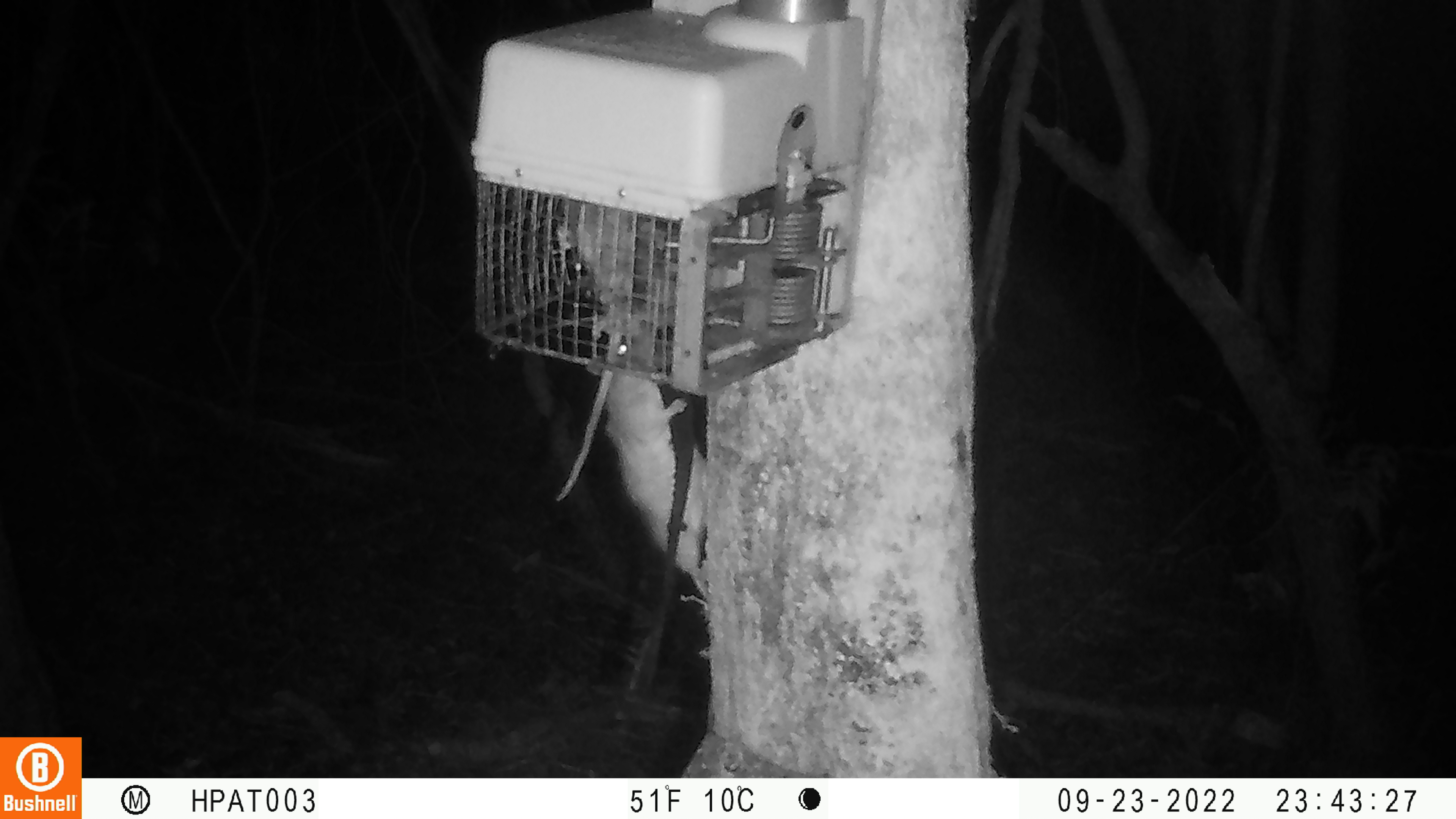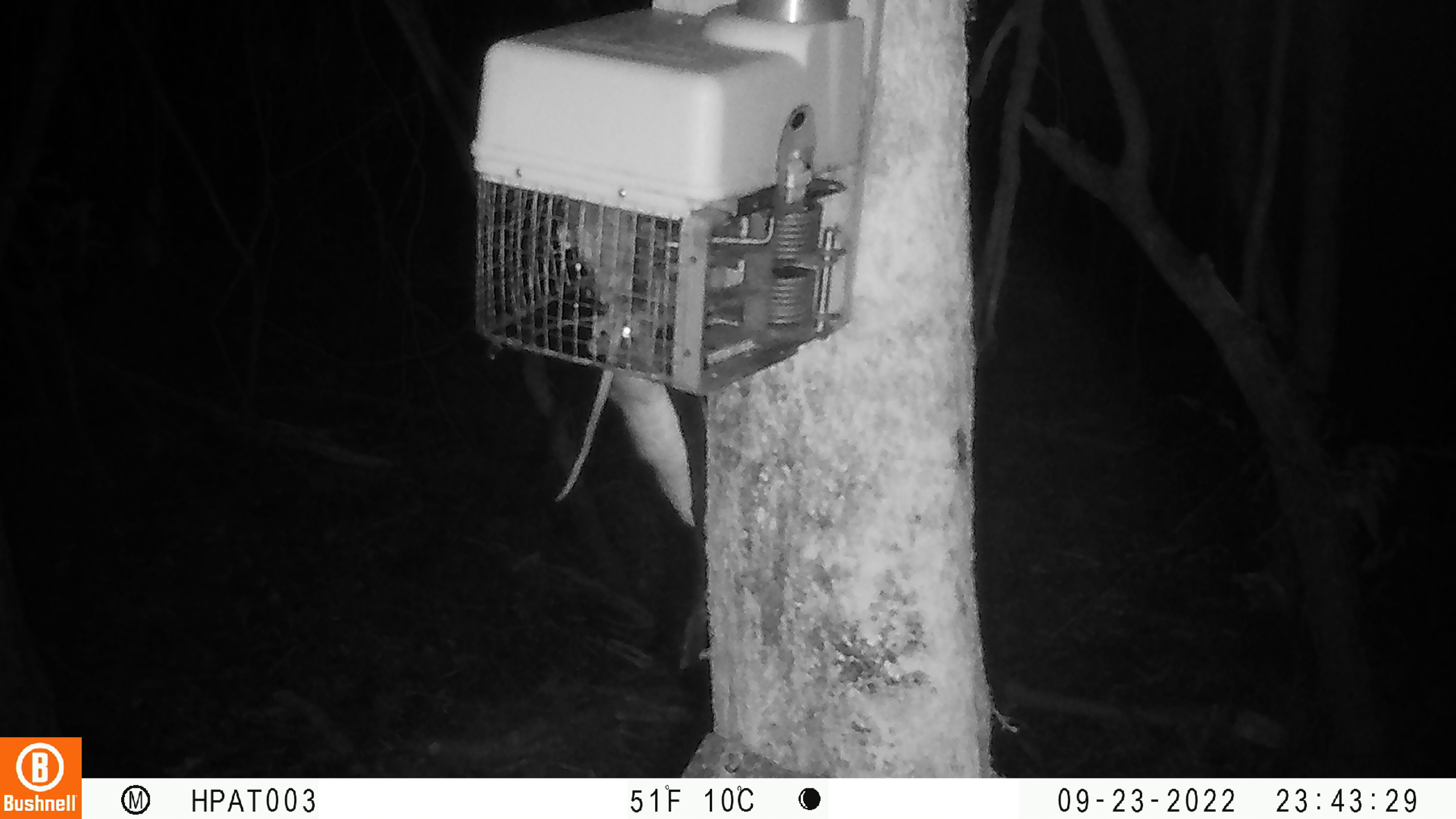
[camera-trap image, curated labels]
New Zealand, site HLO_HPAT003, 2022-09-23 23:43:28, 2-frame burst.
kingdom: Animalia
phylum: Chordata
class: Mammalia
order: Rodentia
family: Muridae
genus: Rattus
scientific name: Rattus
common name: rat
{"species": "rat (Rattus)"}